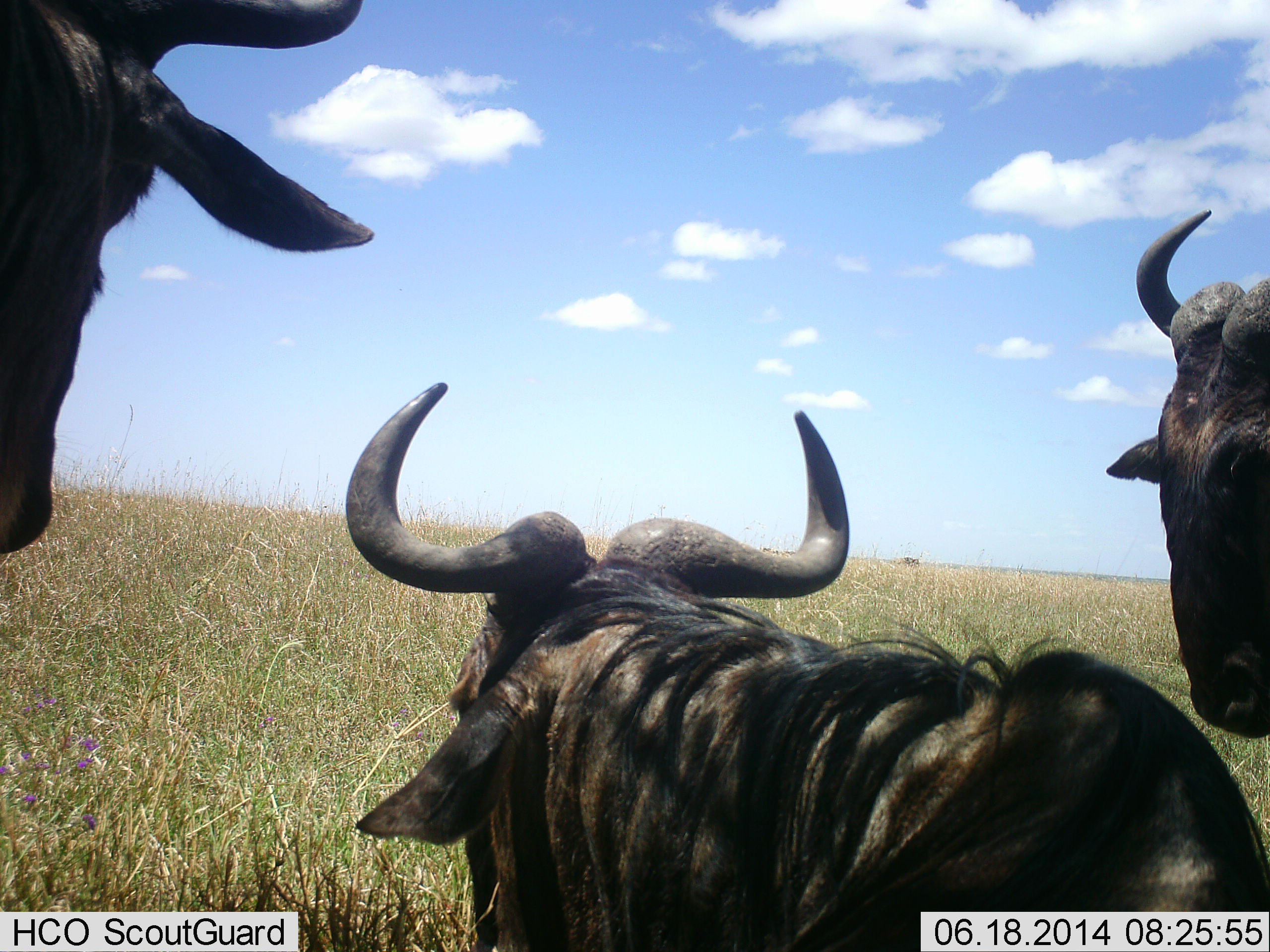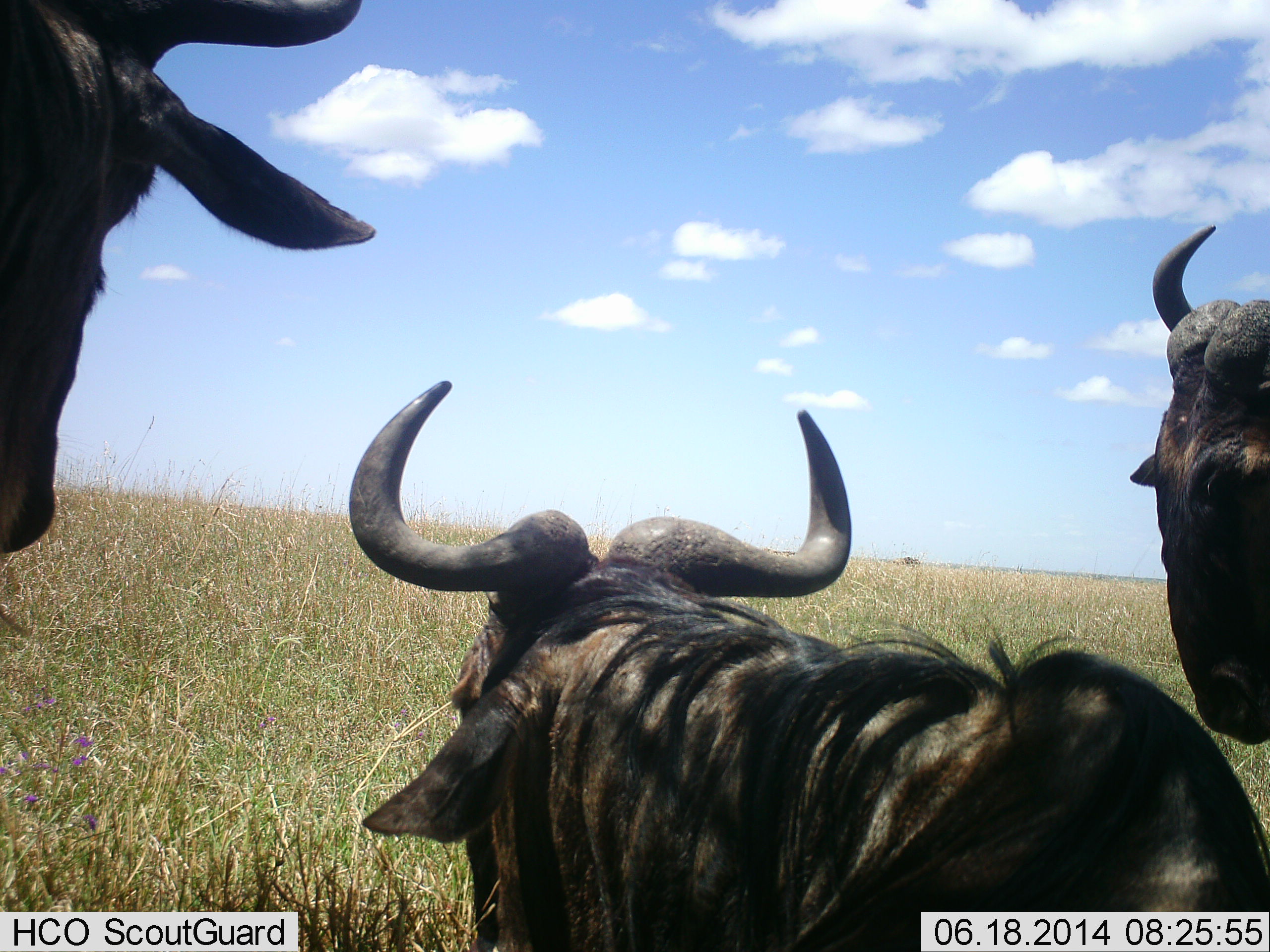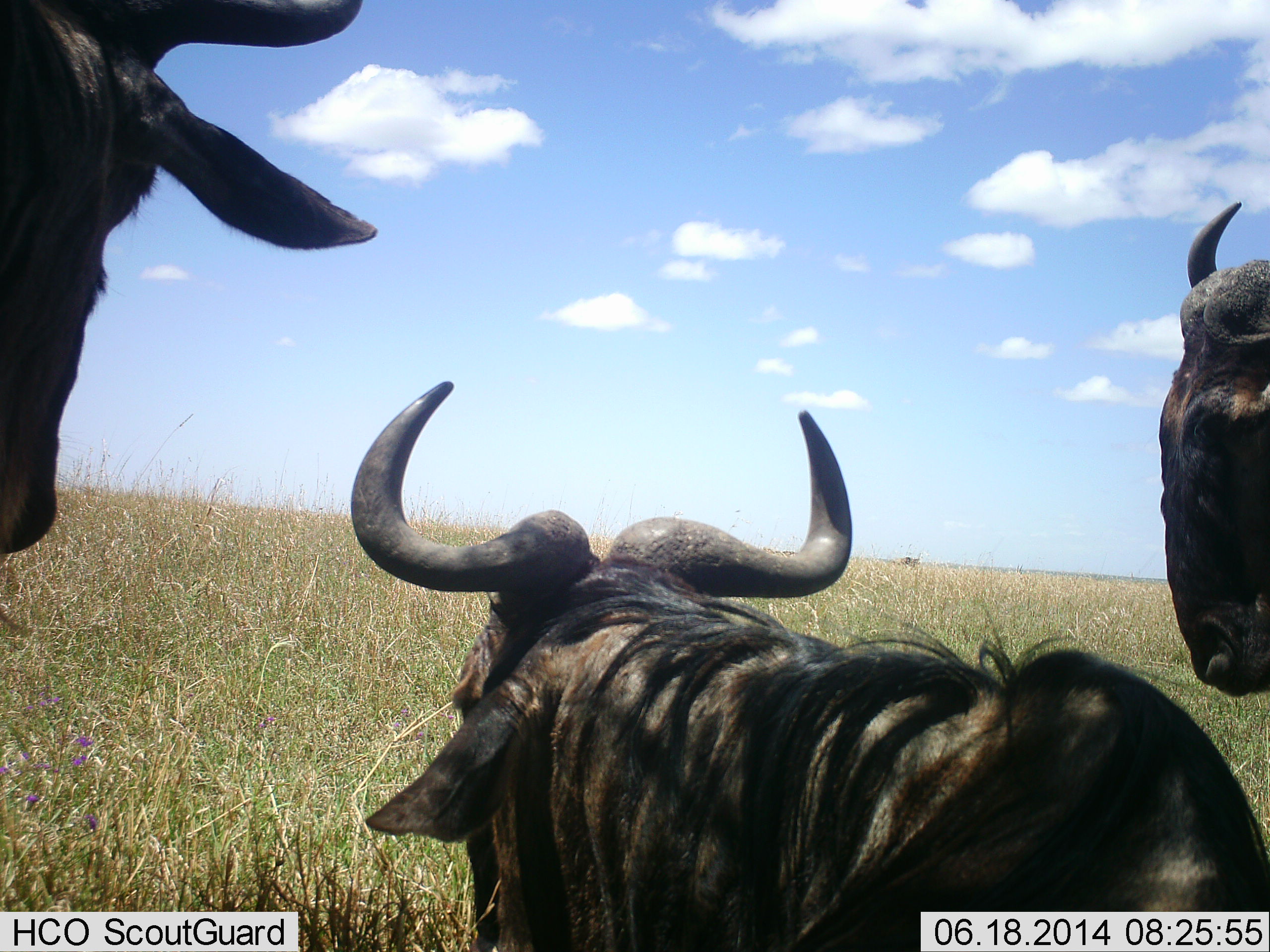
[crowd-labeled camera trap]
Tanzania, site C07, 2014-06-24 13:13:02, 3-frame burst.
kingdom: Animalia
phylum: Chordata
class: Mammalia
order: Artiodactyla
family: Bovidae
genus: Connochaetes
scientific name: Connochaetes taurinus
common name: blue wildebeest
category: wildebeest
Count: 3.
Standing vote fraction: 50%.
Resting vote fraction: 70%.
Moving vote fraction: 10%.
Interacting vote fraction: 0%.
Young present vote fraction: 0%.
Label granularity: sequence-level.